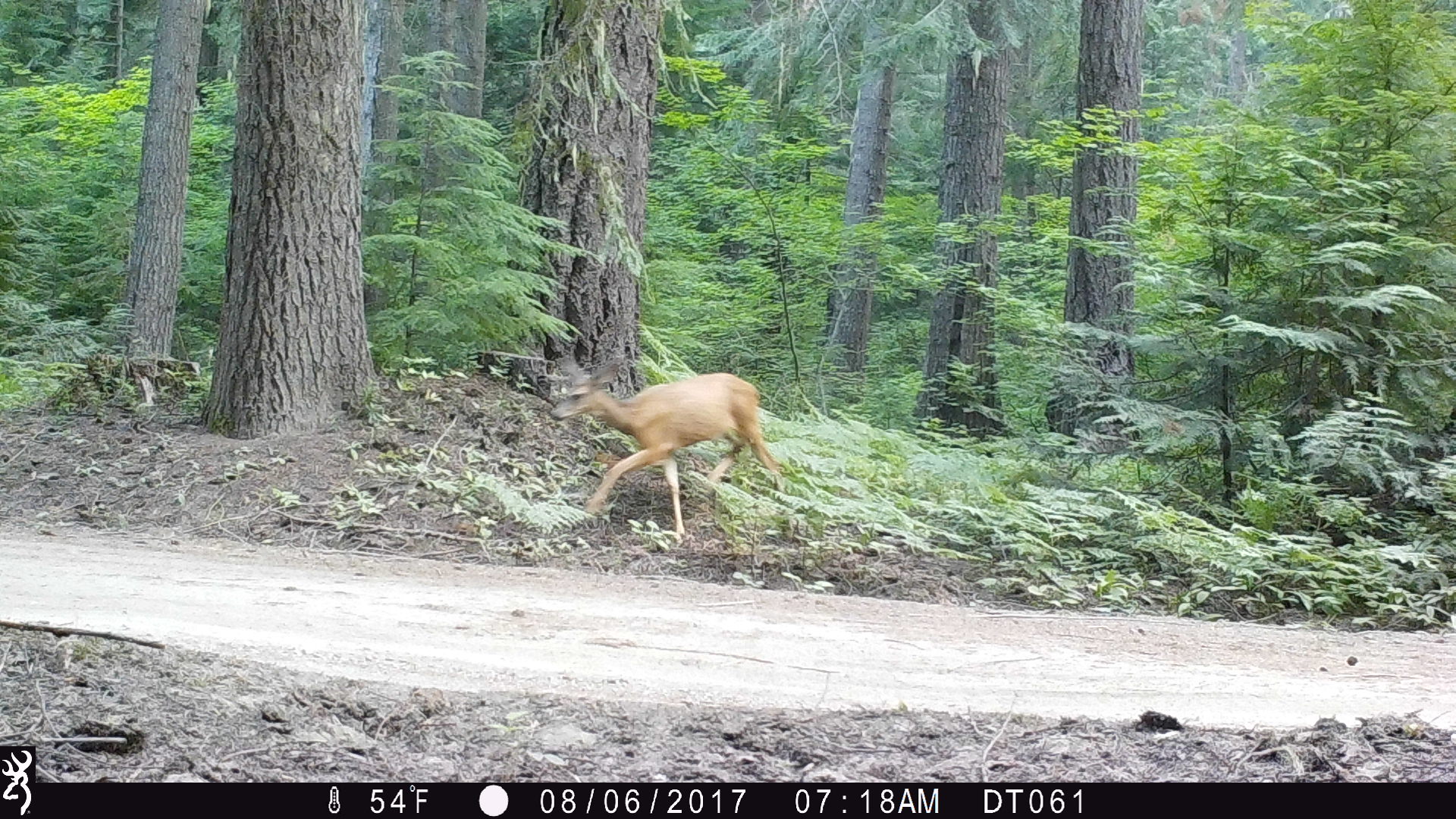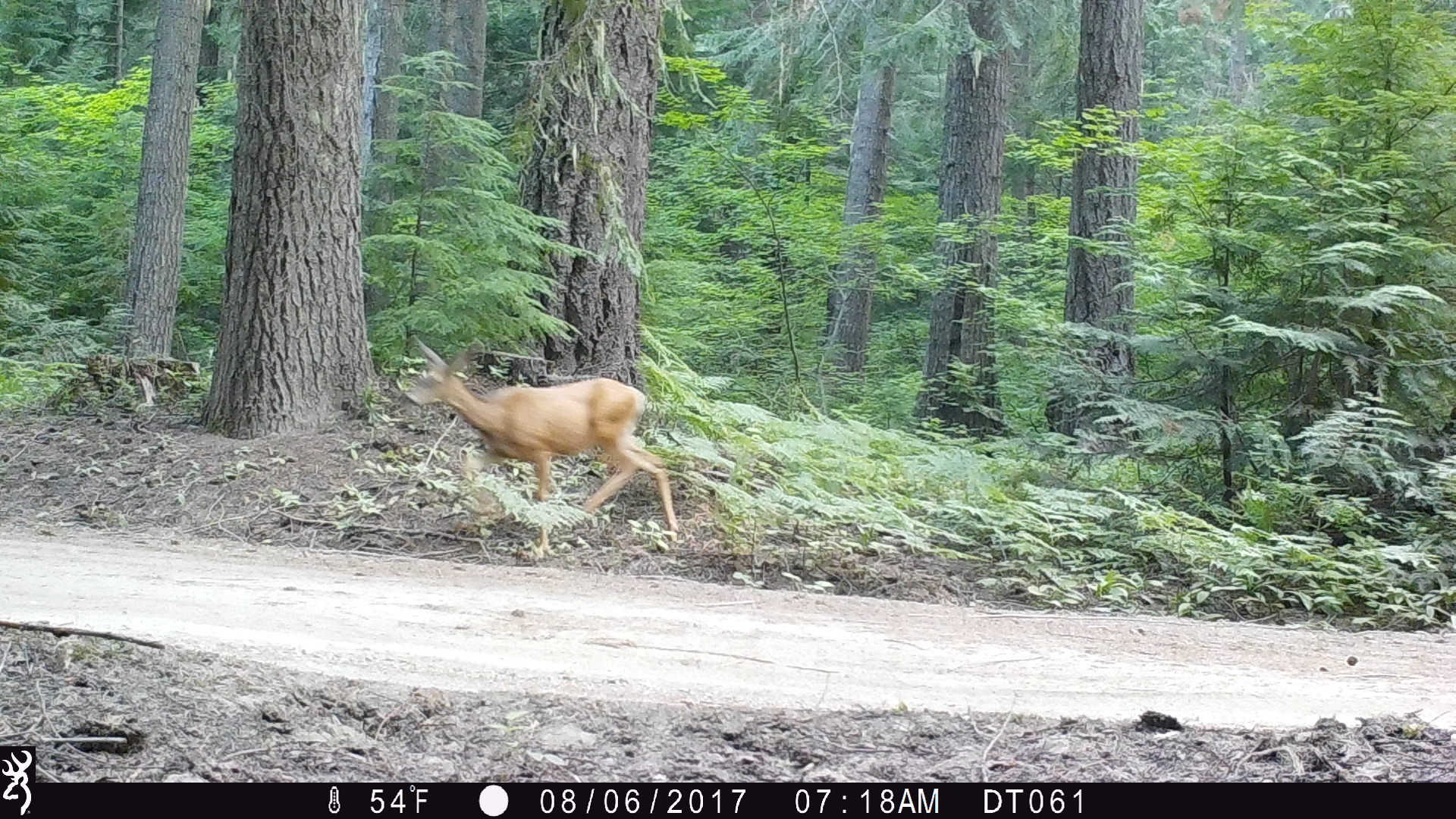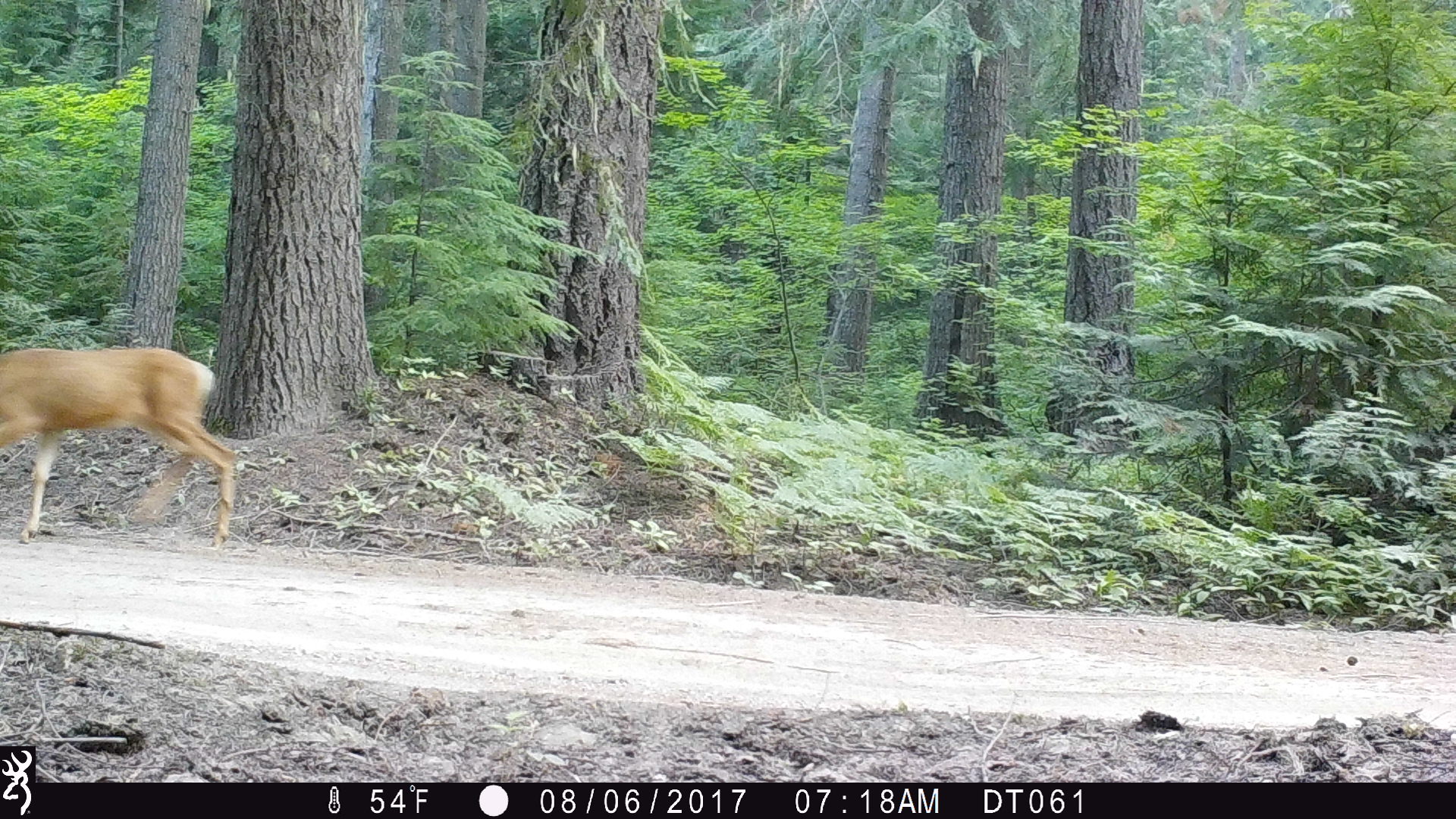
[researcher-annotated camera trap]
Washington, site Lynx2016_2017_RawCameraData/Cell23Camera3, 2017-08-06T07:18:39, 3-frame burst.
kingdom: Animalia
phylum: Chordata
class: Mammalia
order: Artiodactyla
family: Cervidae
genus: Odocoileus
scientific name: Odocoileus hemionus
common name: mule deer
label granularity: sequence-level